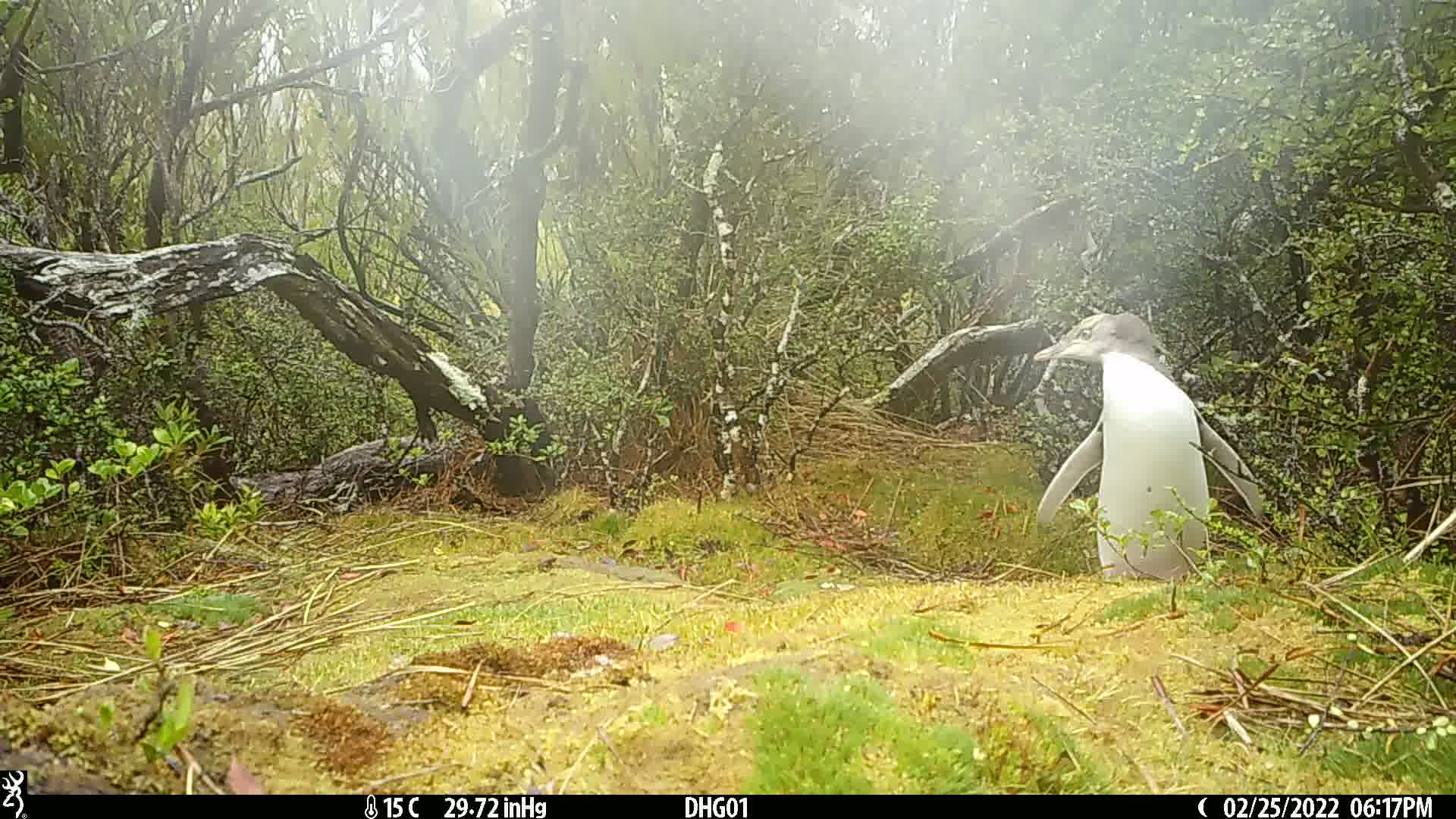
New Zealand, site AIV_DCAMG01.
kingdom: Animalia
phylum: Chordata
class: Aves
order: Sphenisciformes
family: Spheniscidae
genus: Megadyptes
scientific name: Megadyptes antipodes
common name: yellow-eyed penguin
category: yellow eyed penguin